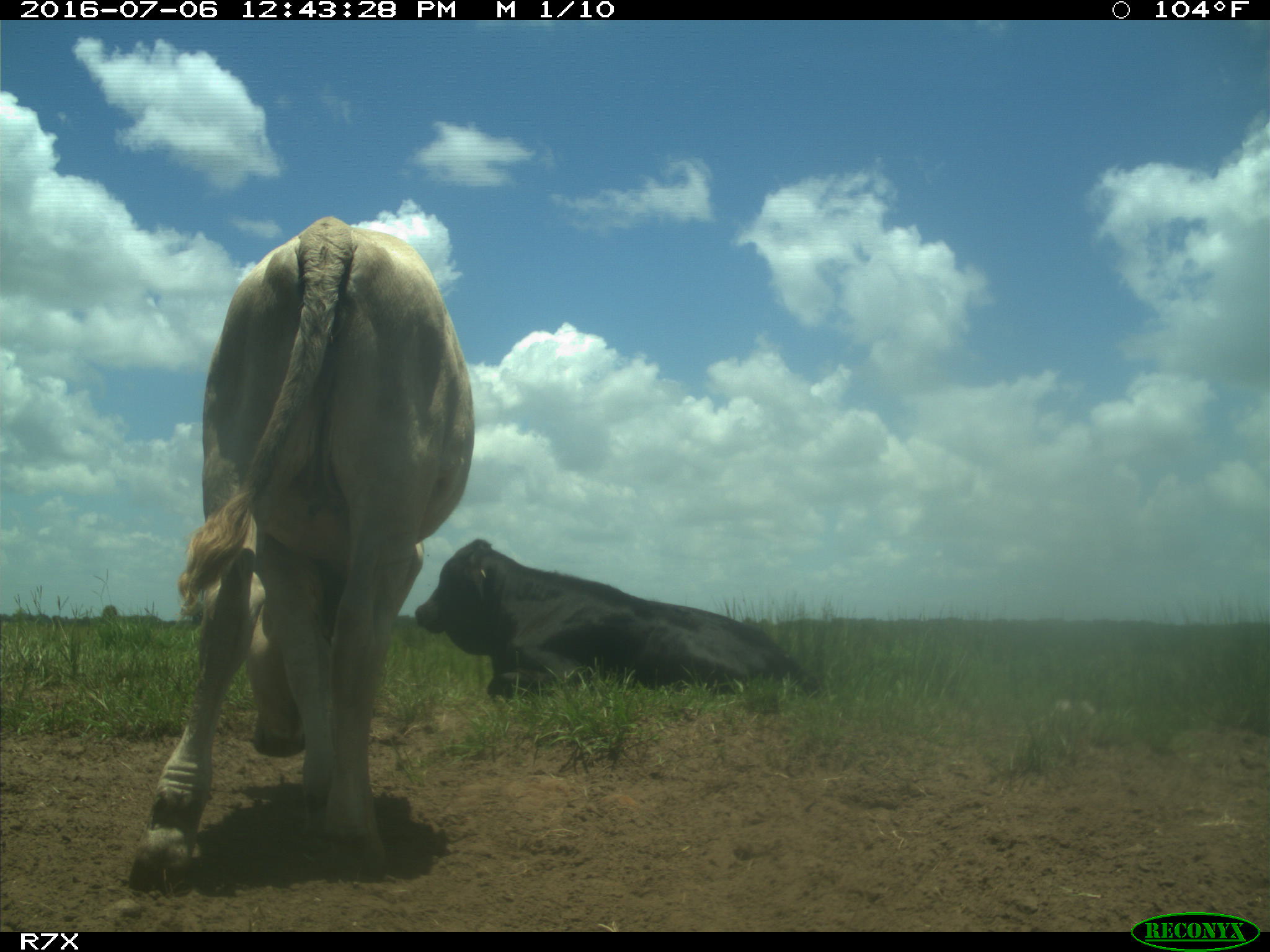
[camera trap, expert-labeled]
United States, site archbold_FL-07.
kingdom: Animalia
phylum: Chordata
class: Mammalia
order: Artiodactyla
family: Bovidae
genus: Bos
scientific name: Bos taurus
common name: domestic cow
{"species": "Bos taurus (domestic cow)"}